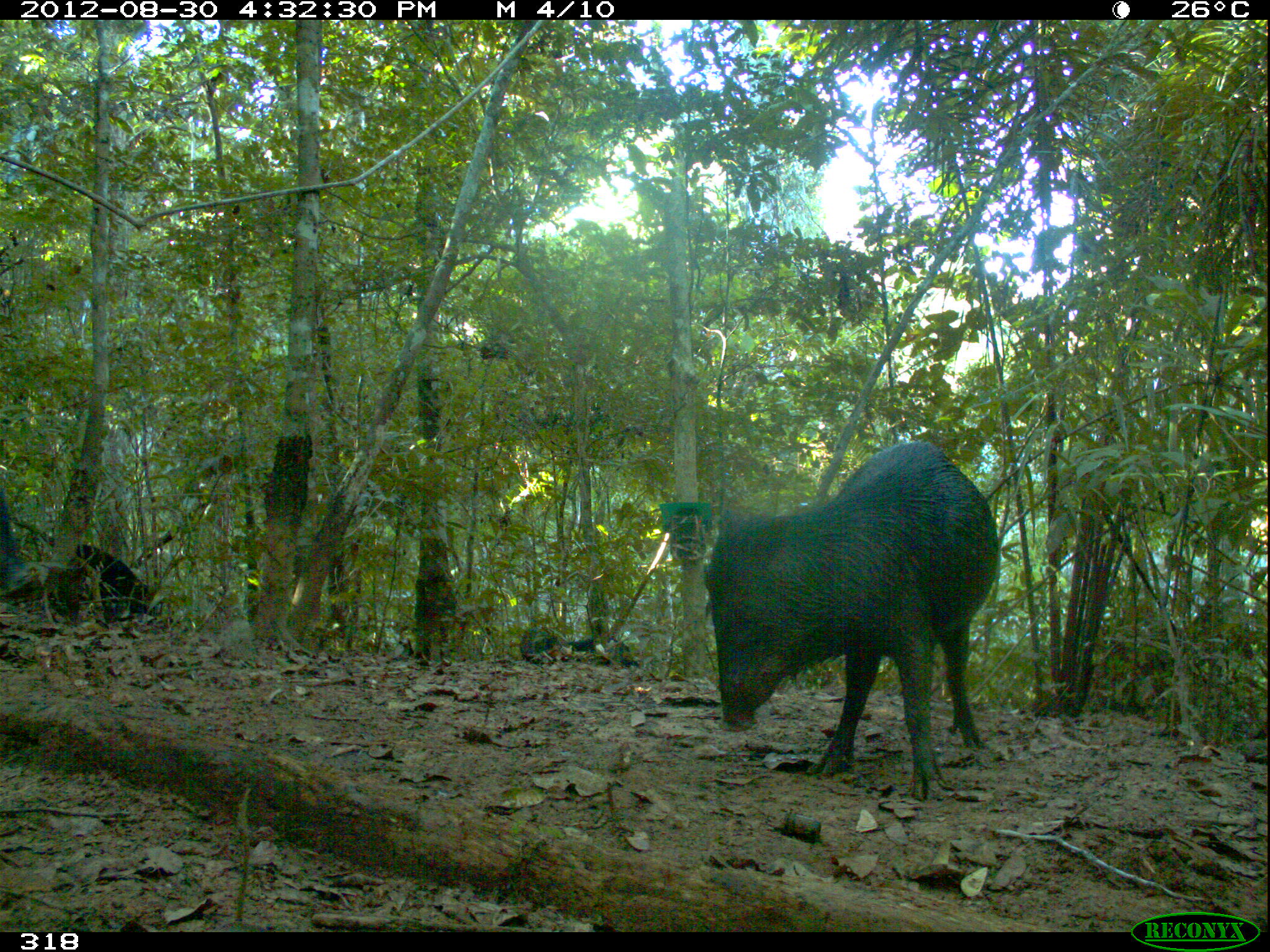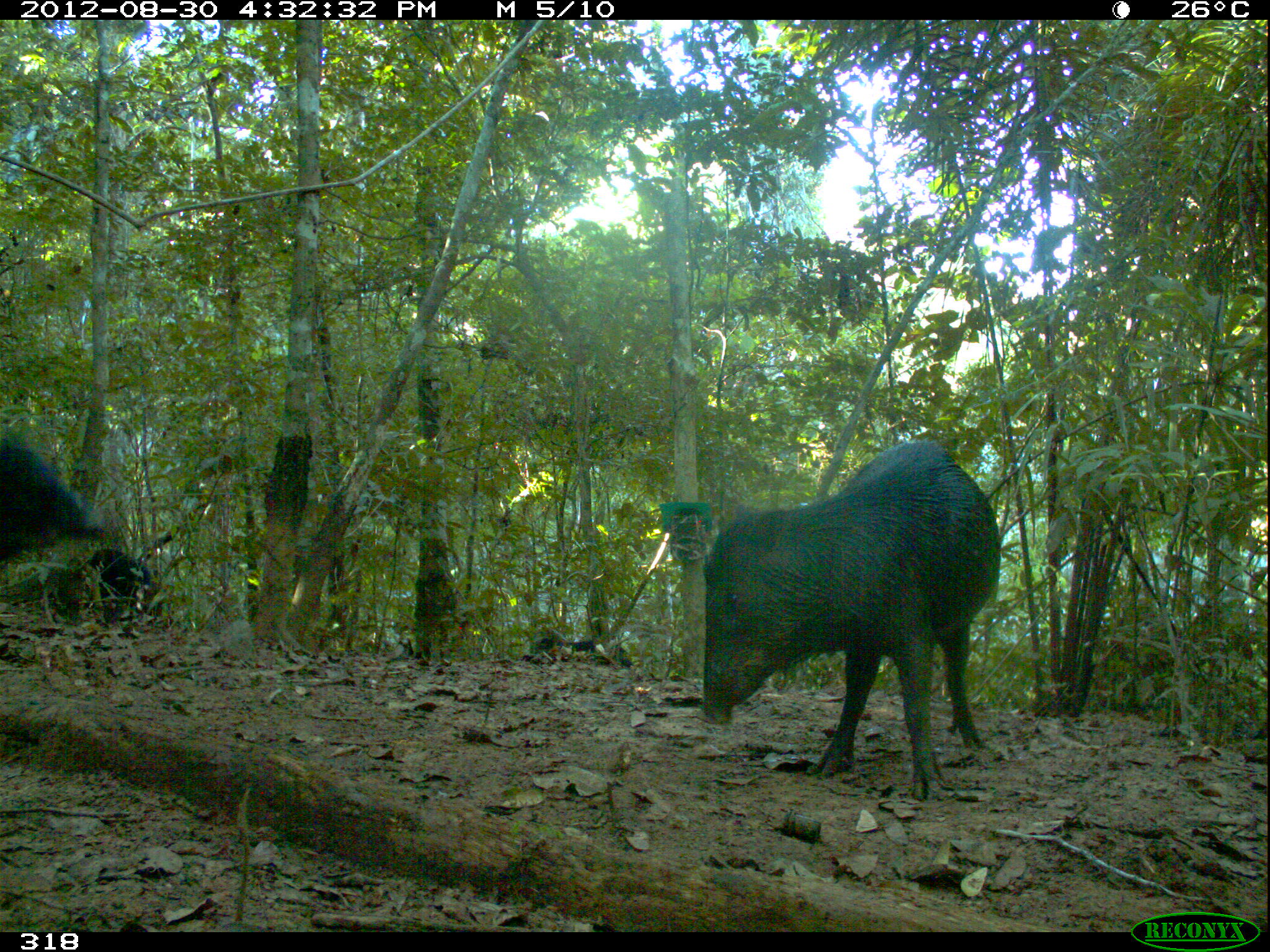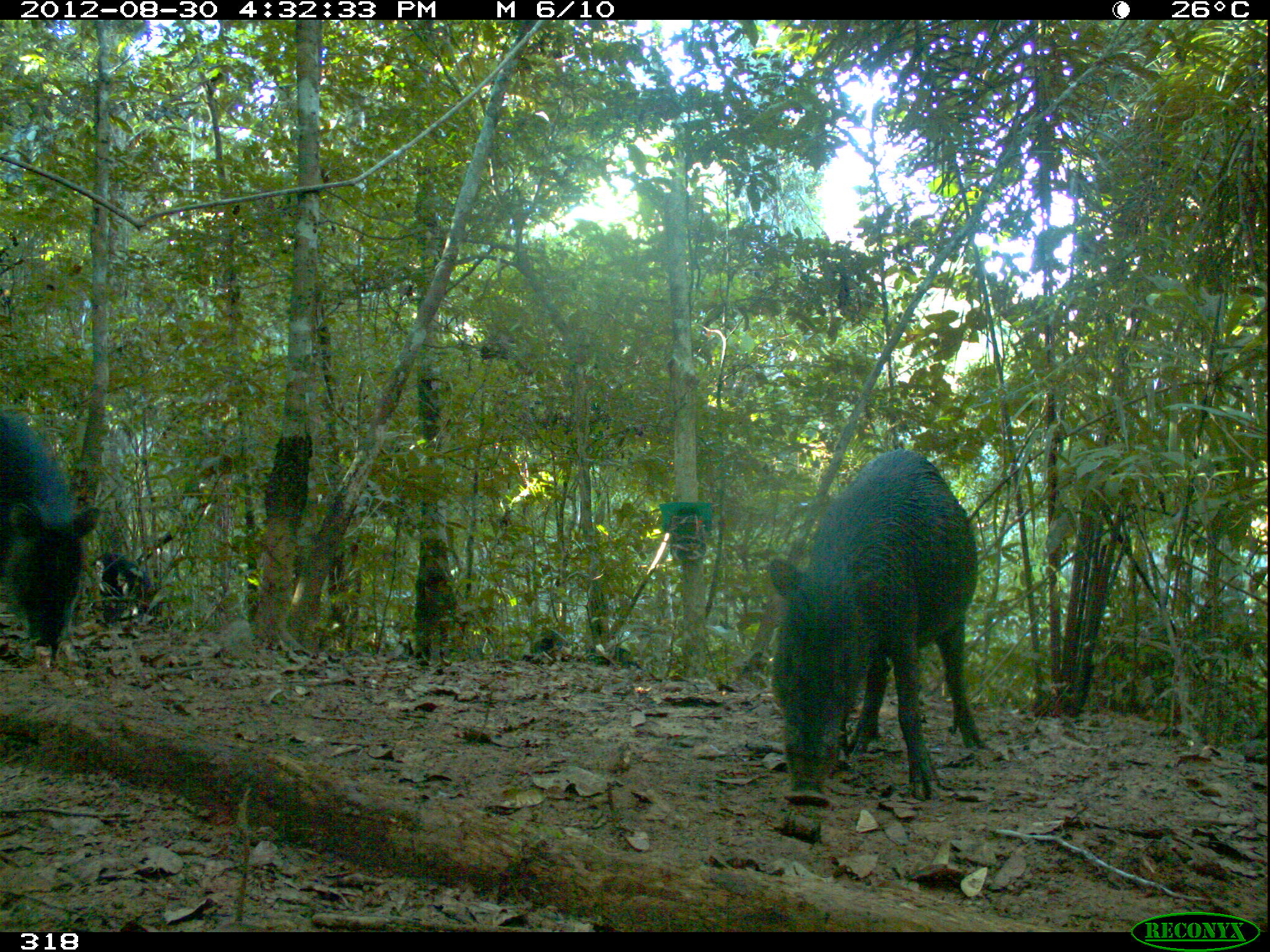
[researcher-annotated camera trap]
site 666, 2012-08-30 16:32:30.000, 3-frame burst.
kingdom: Animalia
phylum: Chordata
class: Mammalia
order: Artiodactyla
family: Tayassuidae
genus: Tayassu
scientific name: Tayassu pecari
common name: white-lipped peccary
Tayassu pecari (white-lipped peccary).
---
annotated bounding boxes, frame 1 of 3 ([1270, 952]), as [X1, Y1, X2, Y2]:
tayassu pecari: [702, 440, 999, 799]; [76, 543, 173, 630]; [518, 623, 635, 664]; [0, 484, 35, 599]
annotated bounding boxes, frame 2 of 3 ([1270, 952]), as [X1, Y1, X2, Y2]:
tayassu pecari: [702, 440, 999, 800]; [0, 438, 104, 561]; [89, 549, 153, 620]; [533, 632, 633, 667]